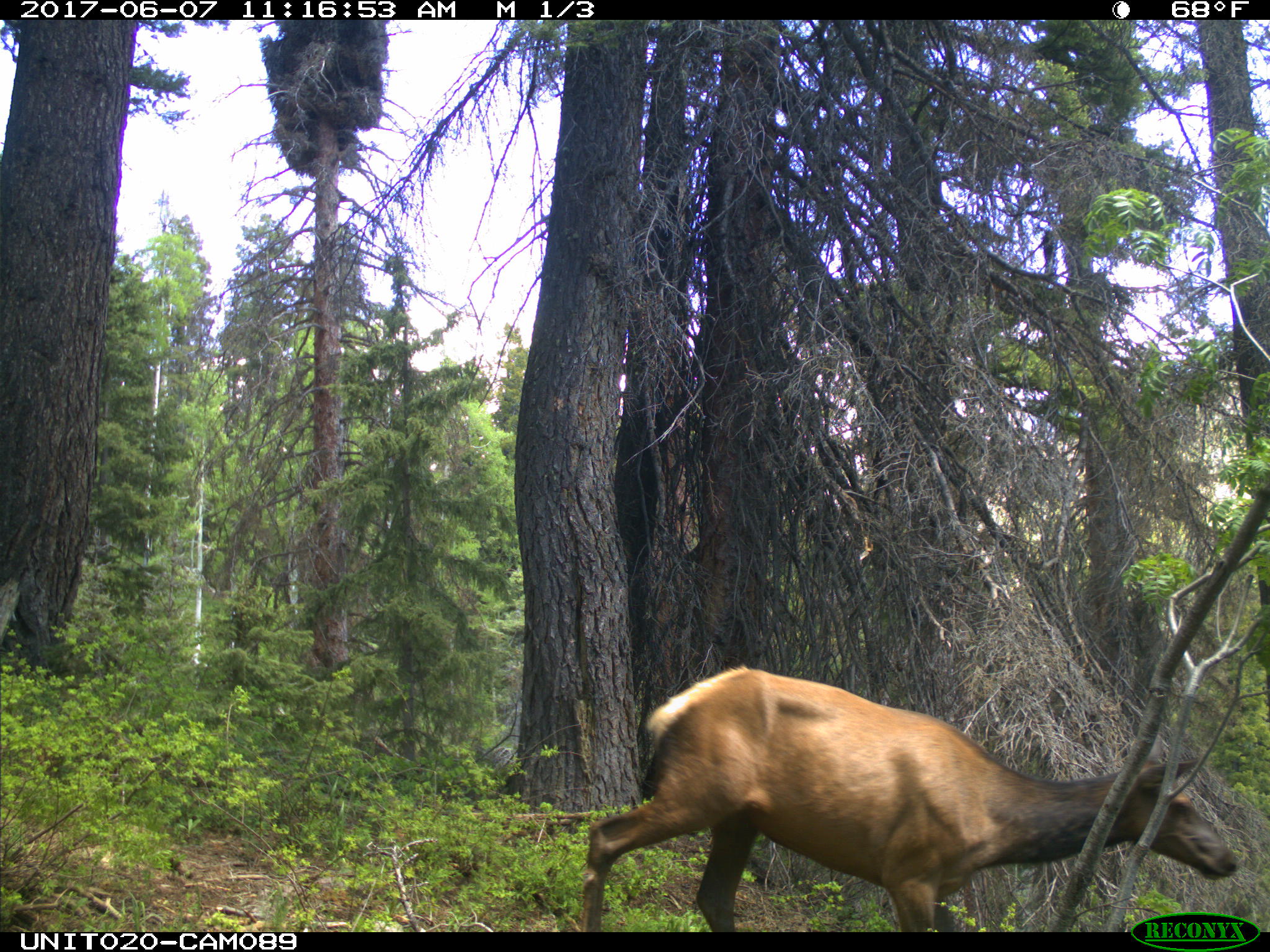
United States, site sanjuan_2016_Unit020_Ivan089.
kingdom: Animalia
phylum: Chordata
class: Mammalia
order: Artiodactyla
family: Cervidae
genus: Cervus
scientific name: Cervus elaphus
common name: red deer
Cervus elaphus (red deer).